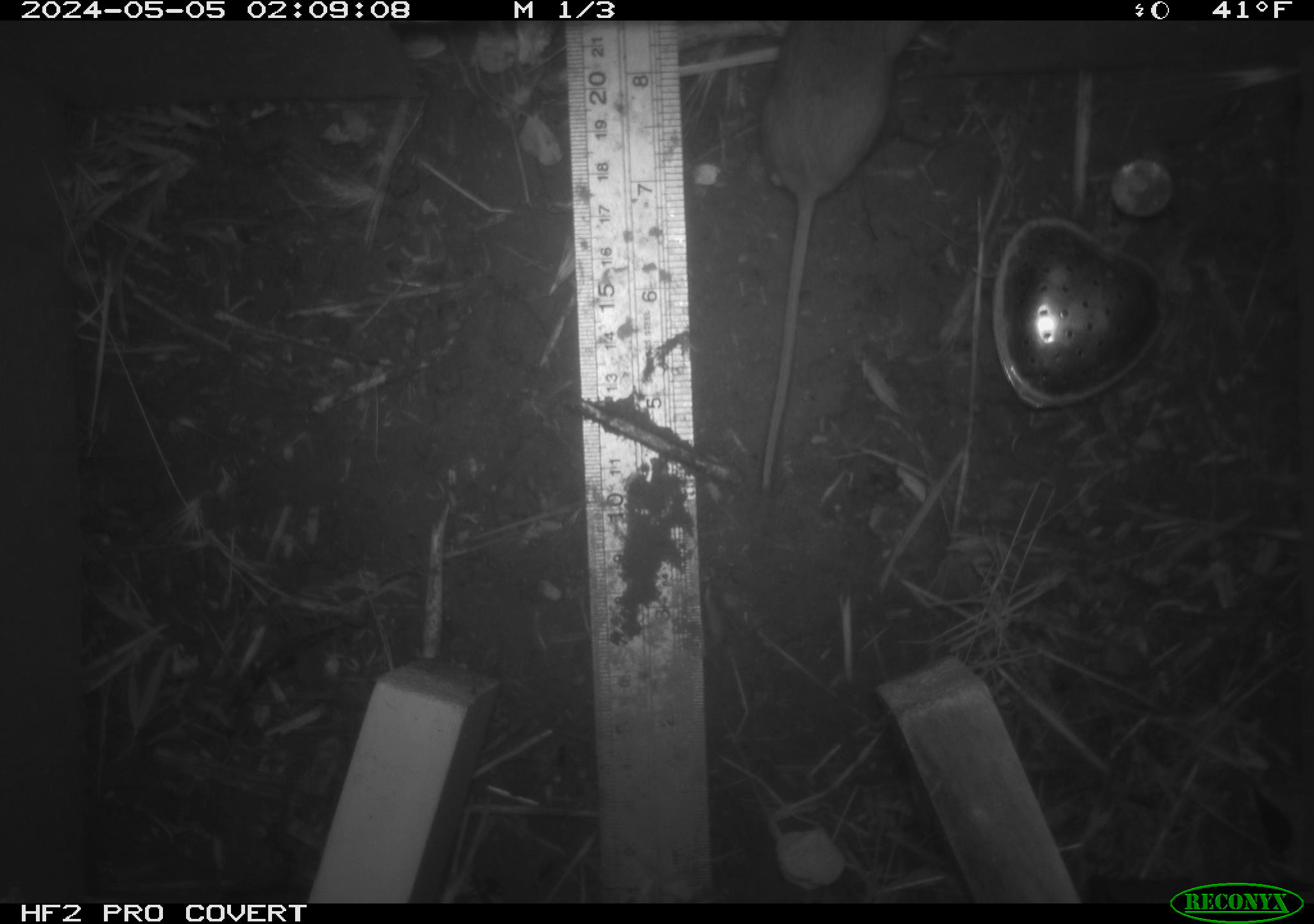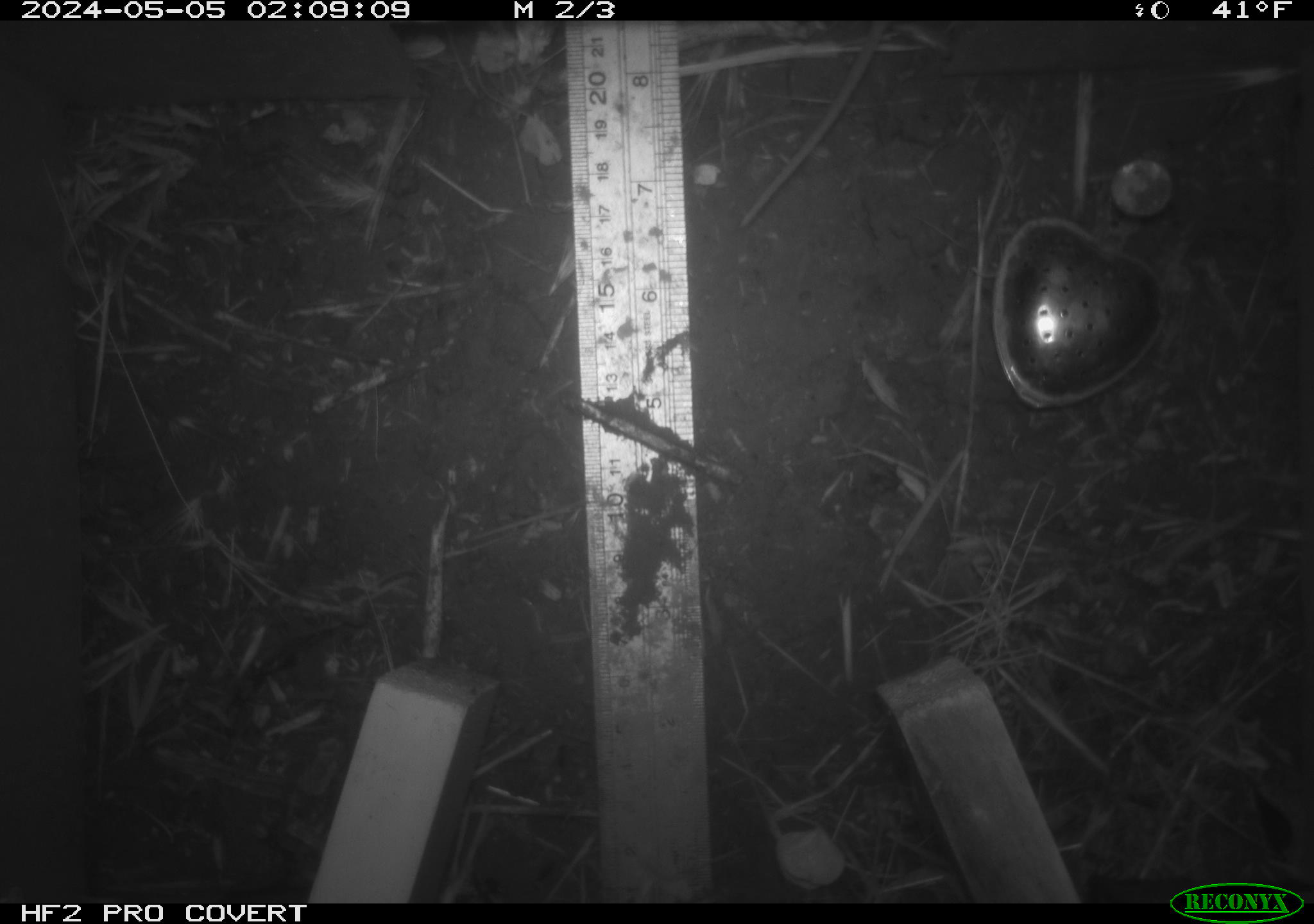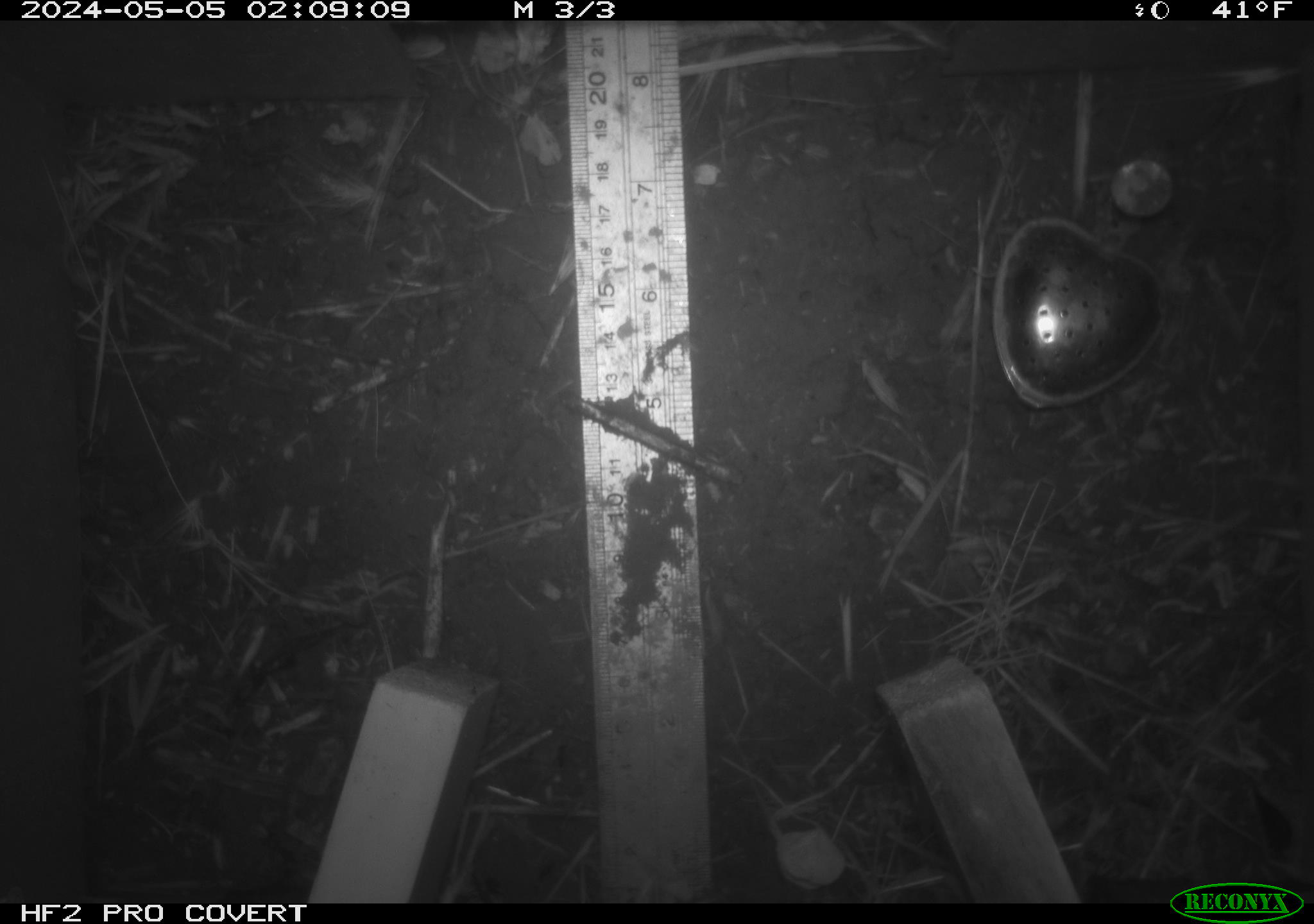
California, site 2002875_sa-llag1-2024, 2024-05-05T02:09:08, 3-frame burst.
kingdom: Animalia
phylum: Chordata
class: Mammalia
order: Rodentia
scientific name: Rodentia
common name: mouse species